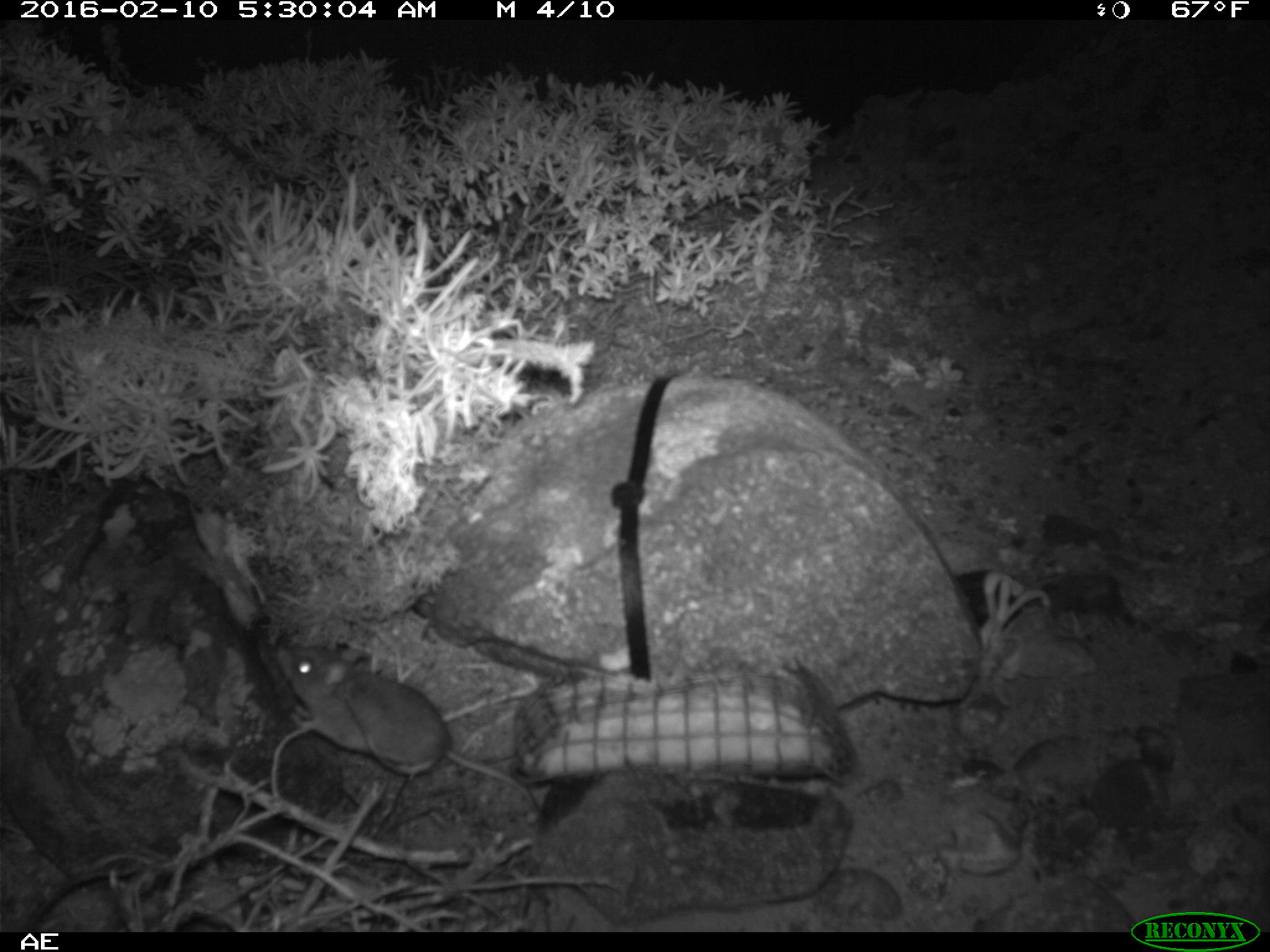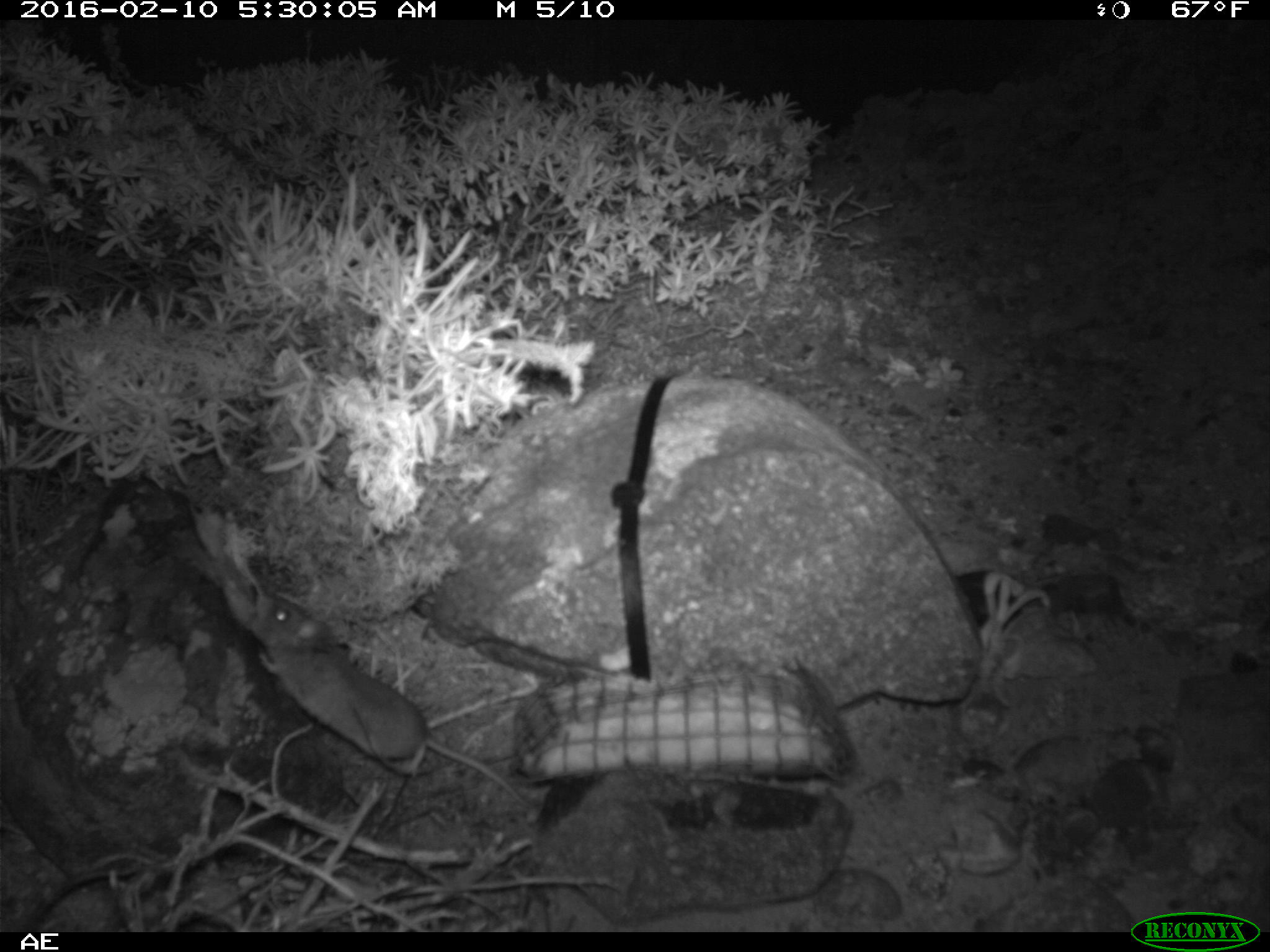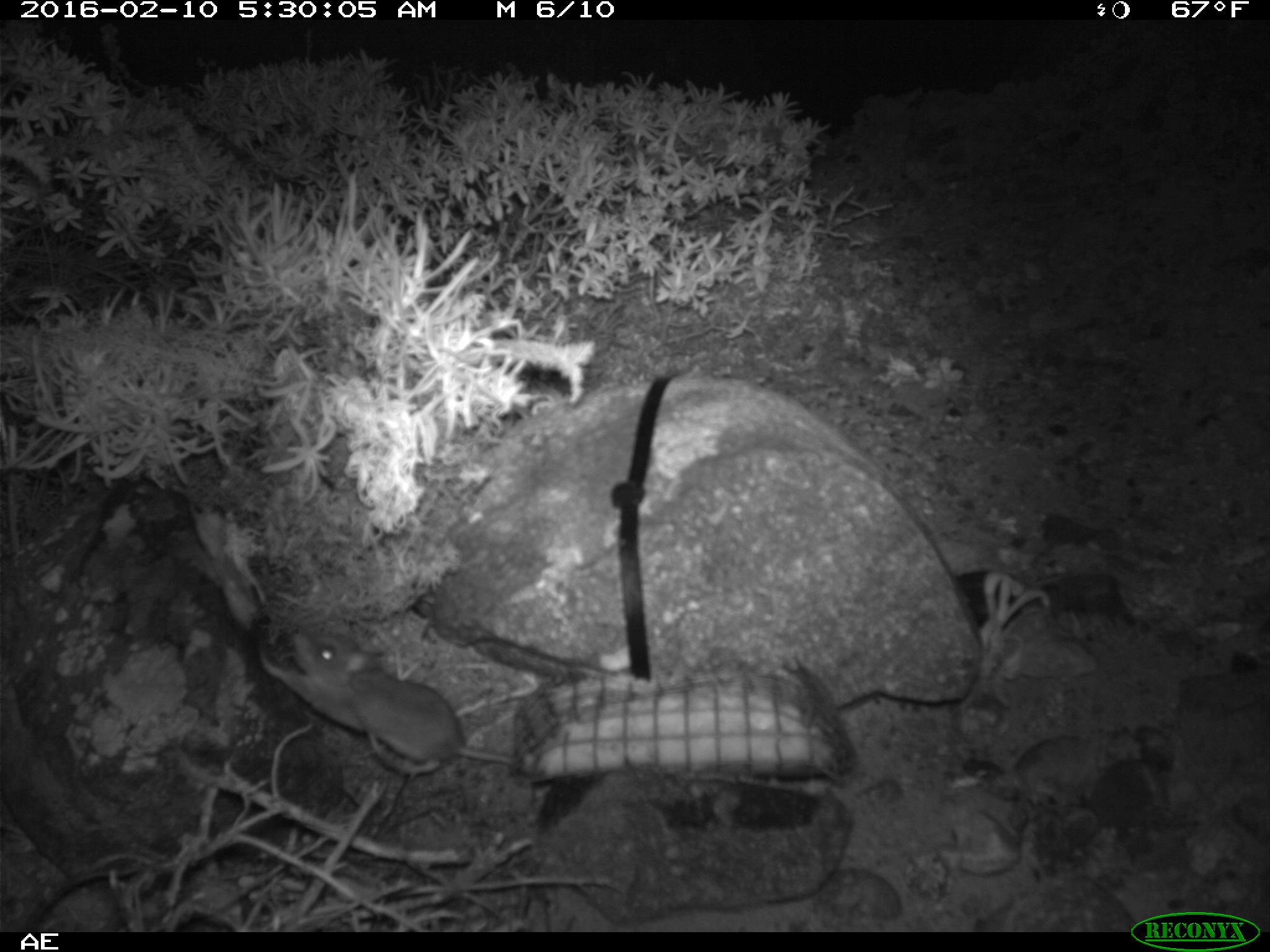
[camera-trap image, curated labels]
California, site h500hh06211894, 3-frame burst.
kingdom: Animalia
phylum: Chordata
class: Mammalia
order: Rodentia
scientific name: Rodentia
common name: rodent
Rodent (Rodentia).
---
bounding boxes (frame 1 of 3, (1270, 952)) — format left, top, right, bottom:
rodent: 277, 645, 543, 821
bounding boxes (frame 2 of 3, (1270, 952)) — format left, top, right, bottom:
rodent: 254, 592, 529, 807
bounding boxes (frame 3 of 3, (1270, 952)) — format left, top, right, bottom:
rodent: 259, 629, 514, 775